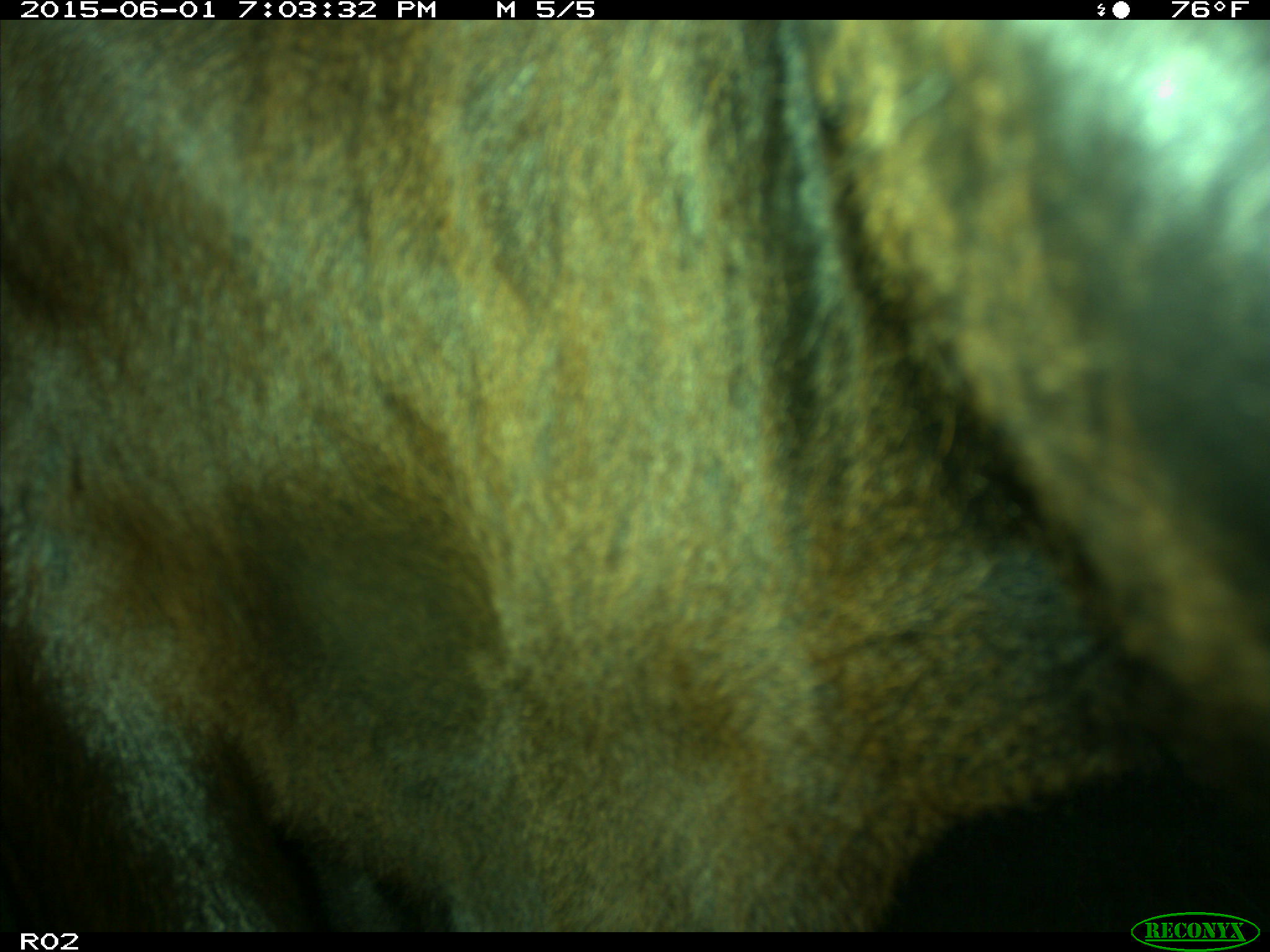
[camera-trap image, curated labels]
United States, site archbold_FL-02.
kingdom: Animalia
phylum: Chordata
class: Mammalia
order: Artiodactyla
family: Bovidae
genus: Bos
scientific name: Bos taurus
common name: domestic cow